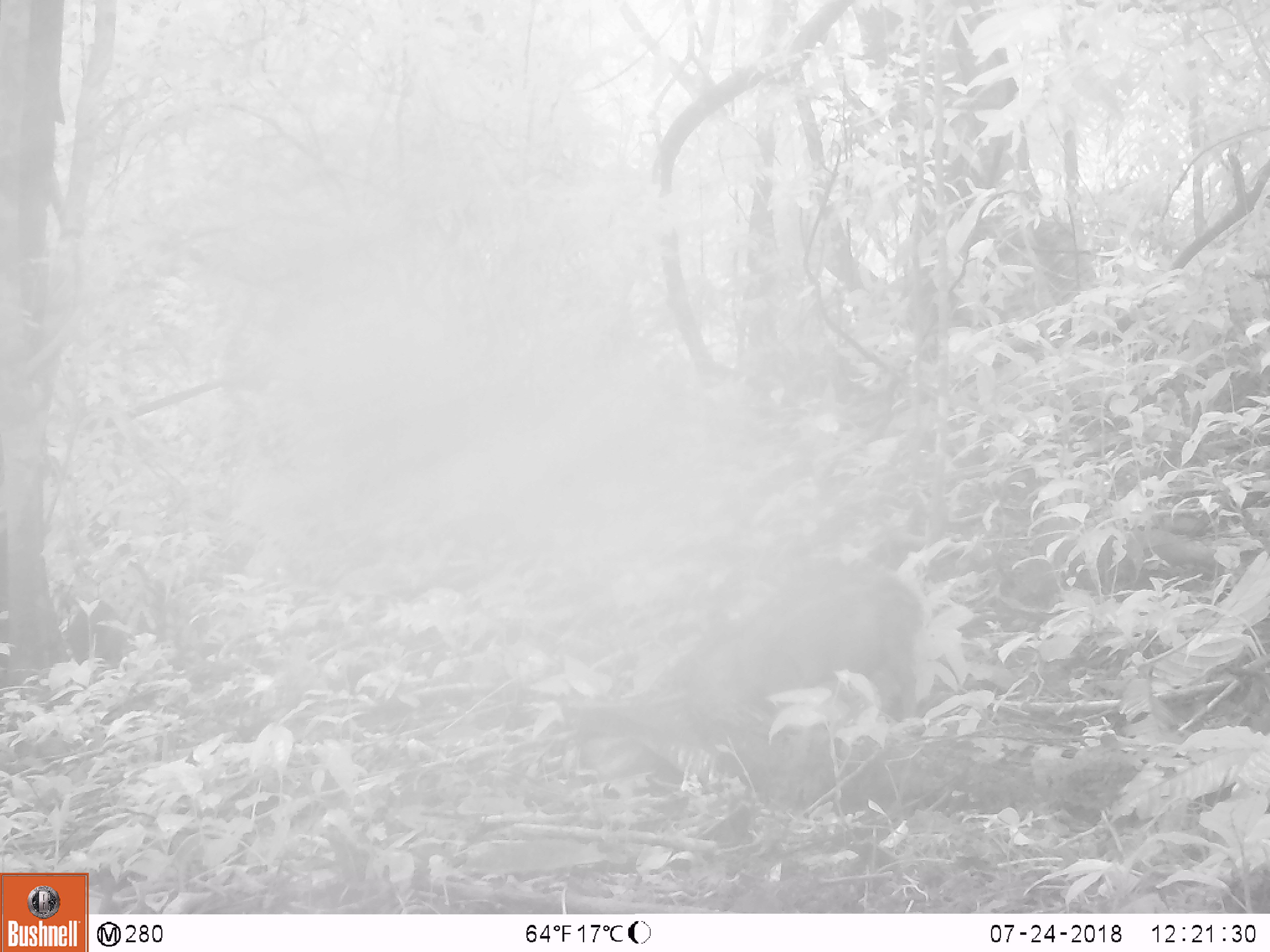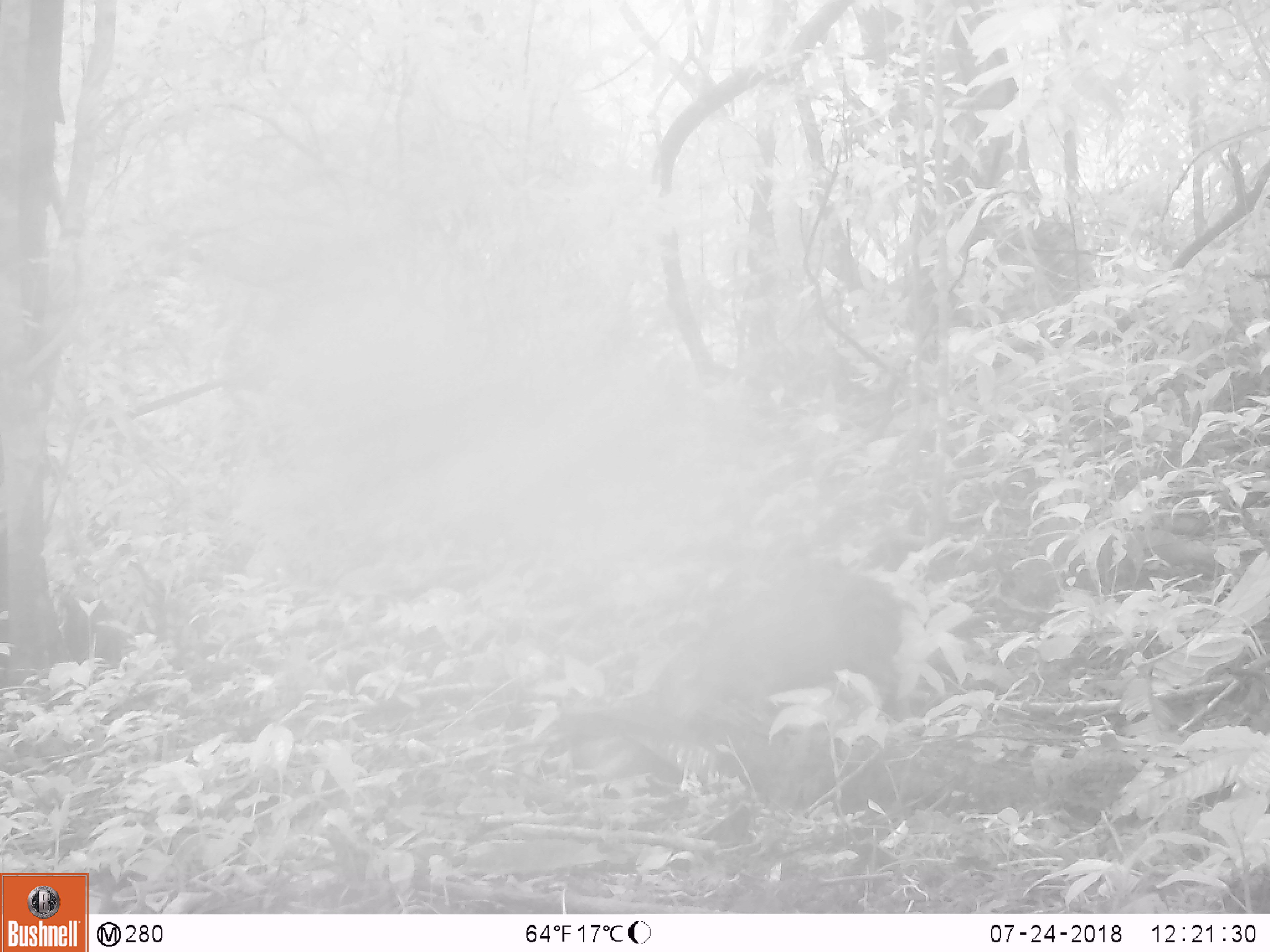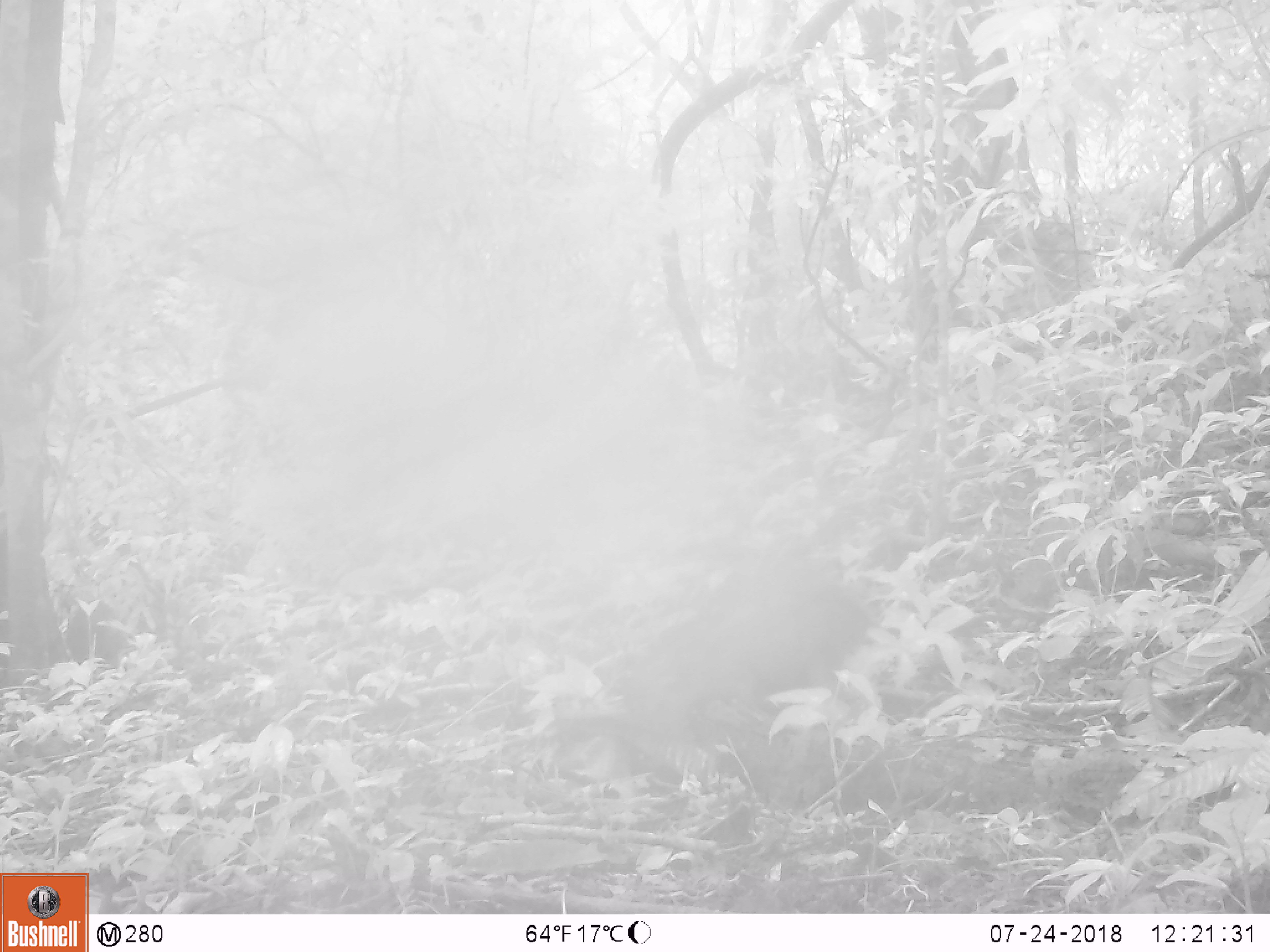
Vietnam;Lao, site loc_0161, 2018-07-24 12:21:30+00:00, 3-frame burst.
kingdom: Animalia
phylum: Chordata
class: Mammalia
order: Artiodactyla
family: Suidae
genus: Sus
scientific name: Sus scrofa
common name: eurasian wild pig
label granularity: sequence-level